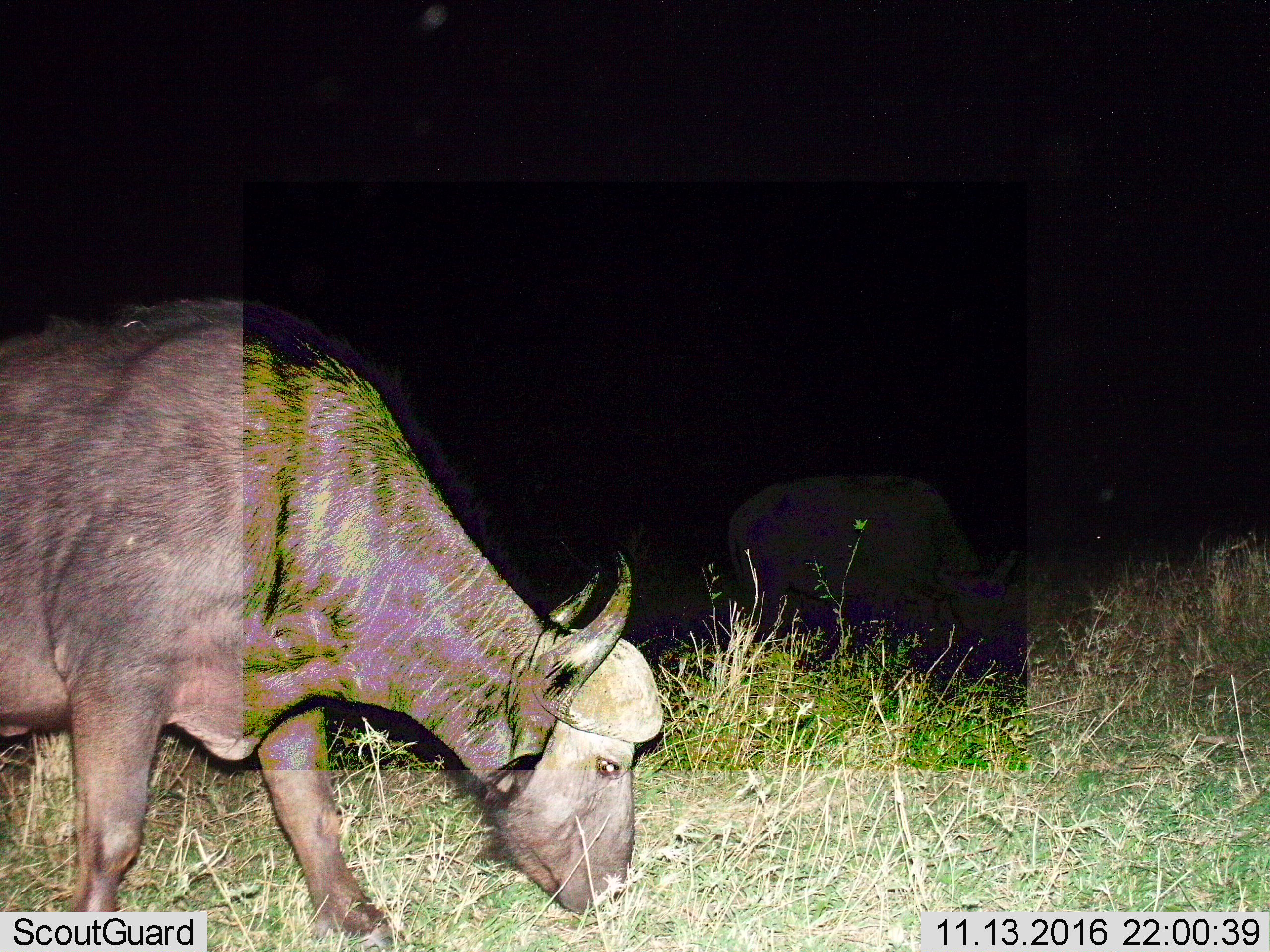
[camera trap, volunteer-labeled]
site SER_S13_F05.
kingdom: Animalia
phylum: Chordata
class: Mammalia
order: Artiodactyla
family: Bovidae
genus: Syncerus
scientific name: Syncerus caffer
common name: african buffalo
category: buffalo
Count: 1.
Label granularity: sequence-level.